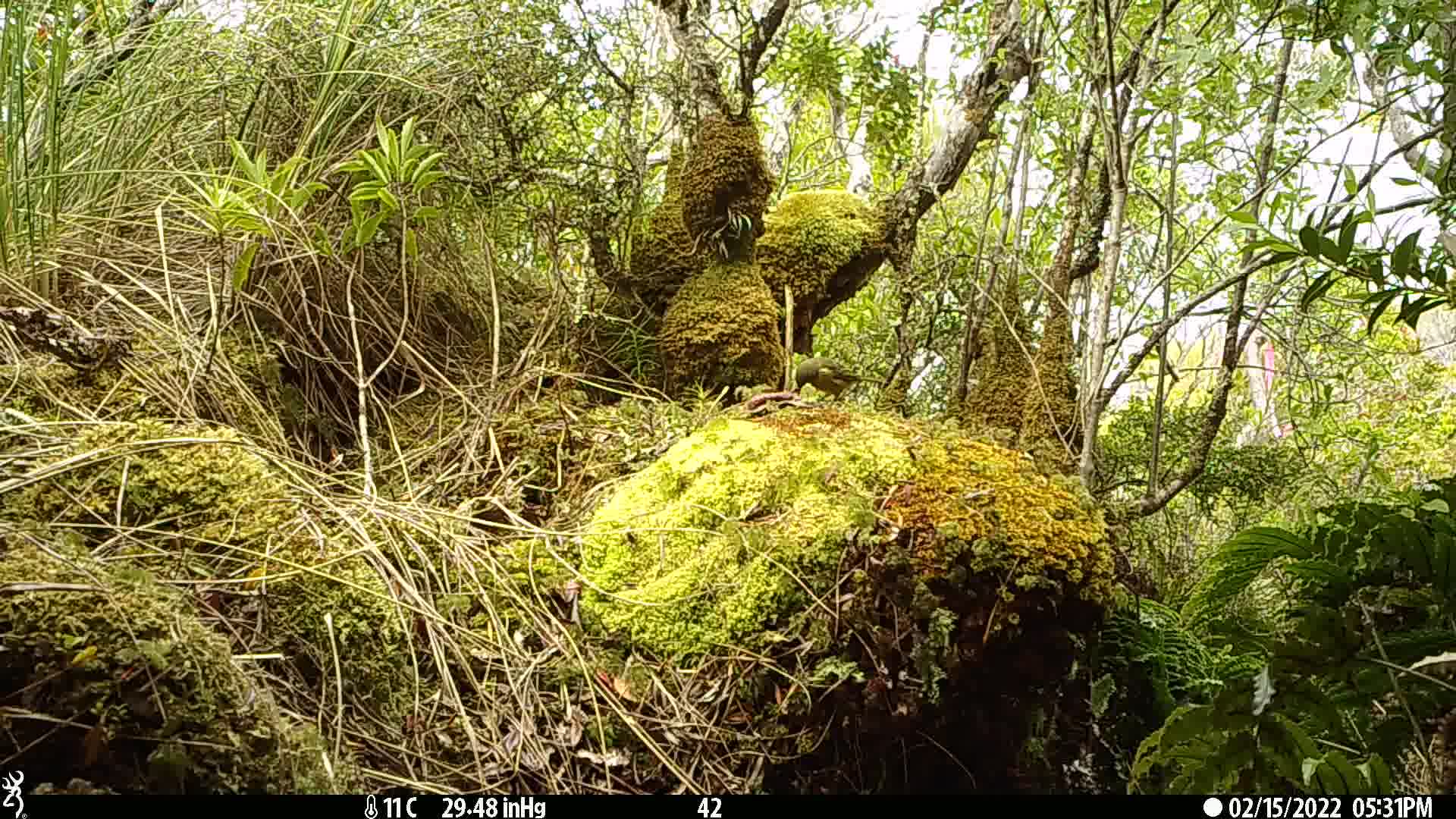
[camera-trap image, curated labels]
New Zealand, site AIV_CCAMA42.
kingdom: Animalia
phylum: Chordata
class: Aves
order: Passeriformes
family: Meliphagidae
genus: Anthornis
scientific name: Anthornis melanura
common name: new zealand bellbird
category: bellbird